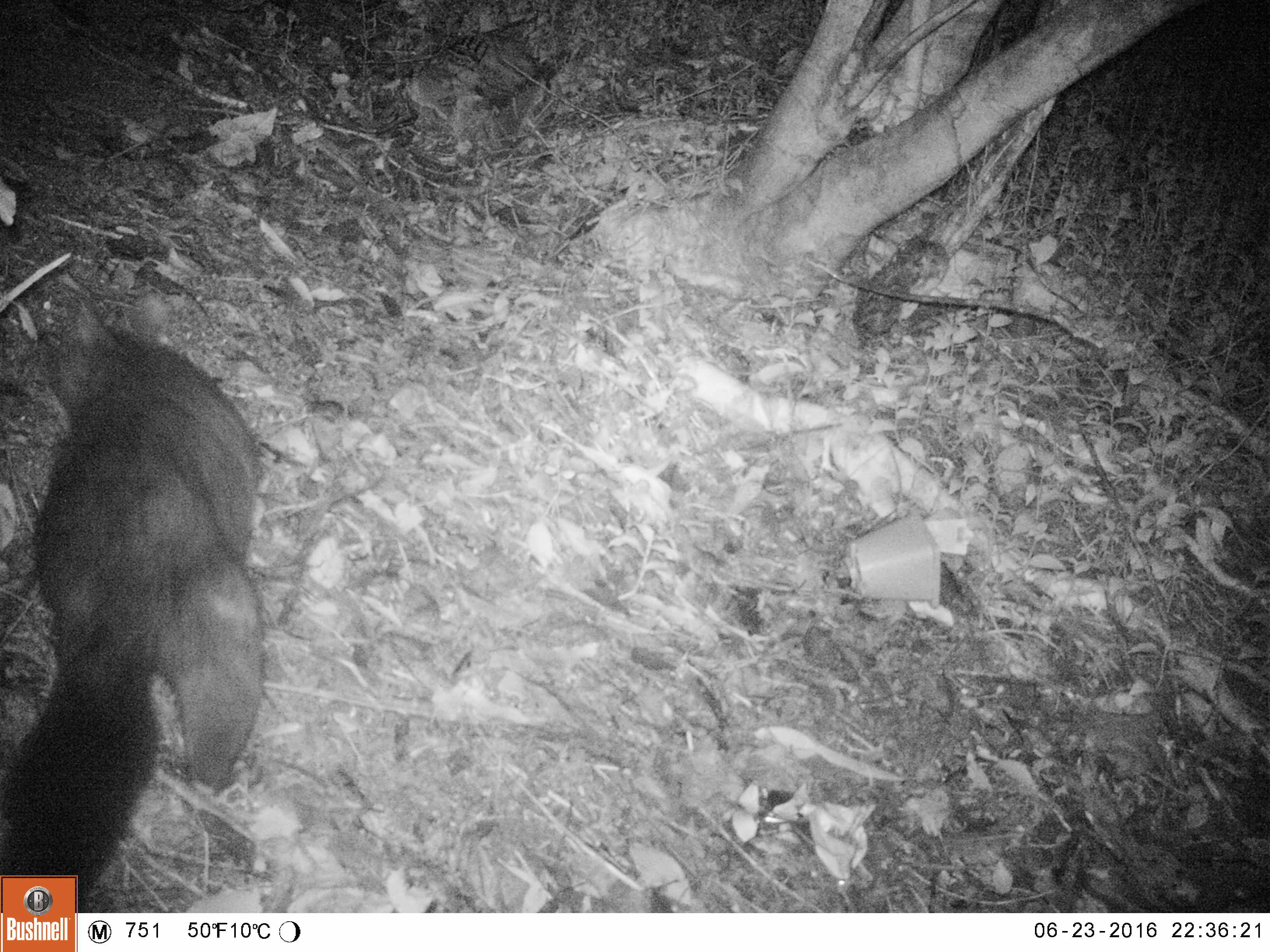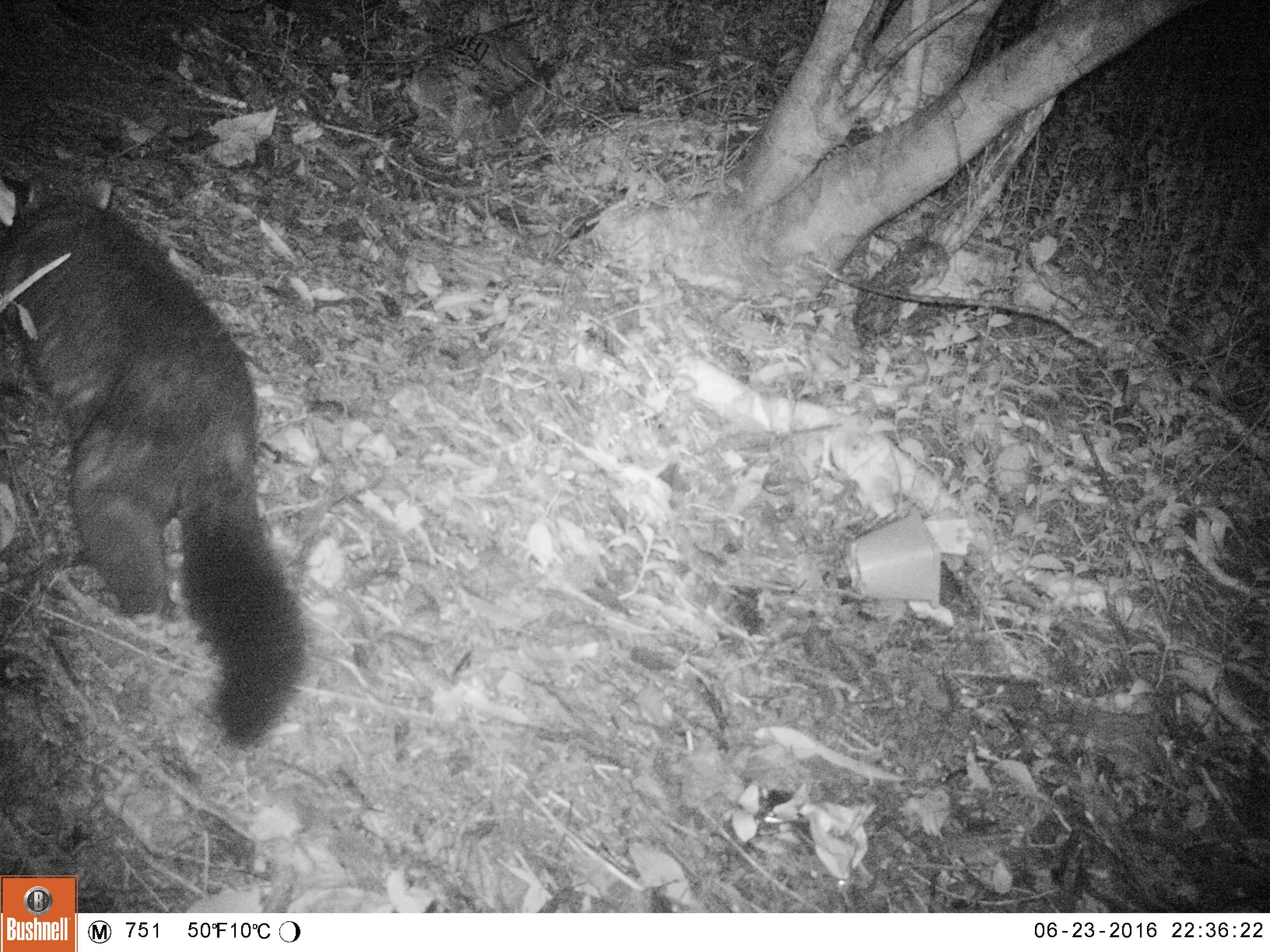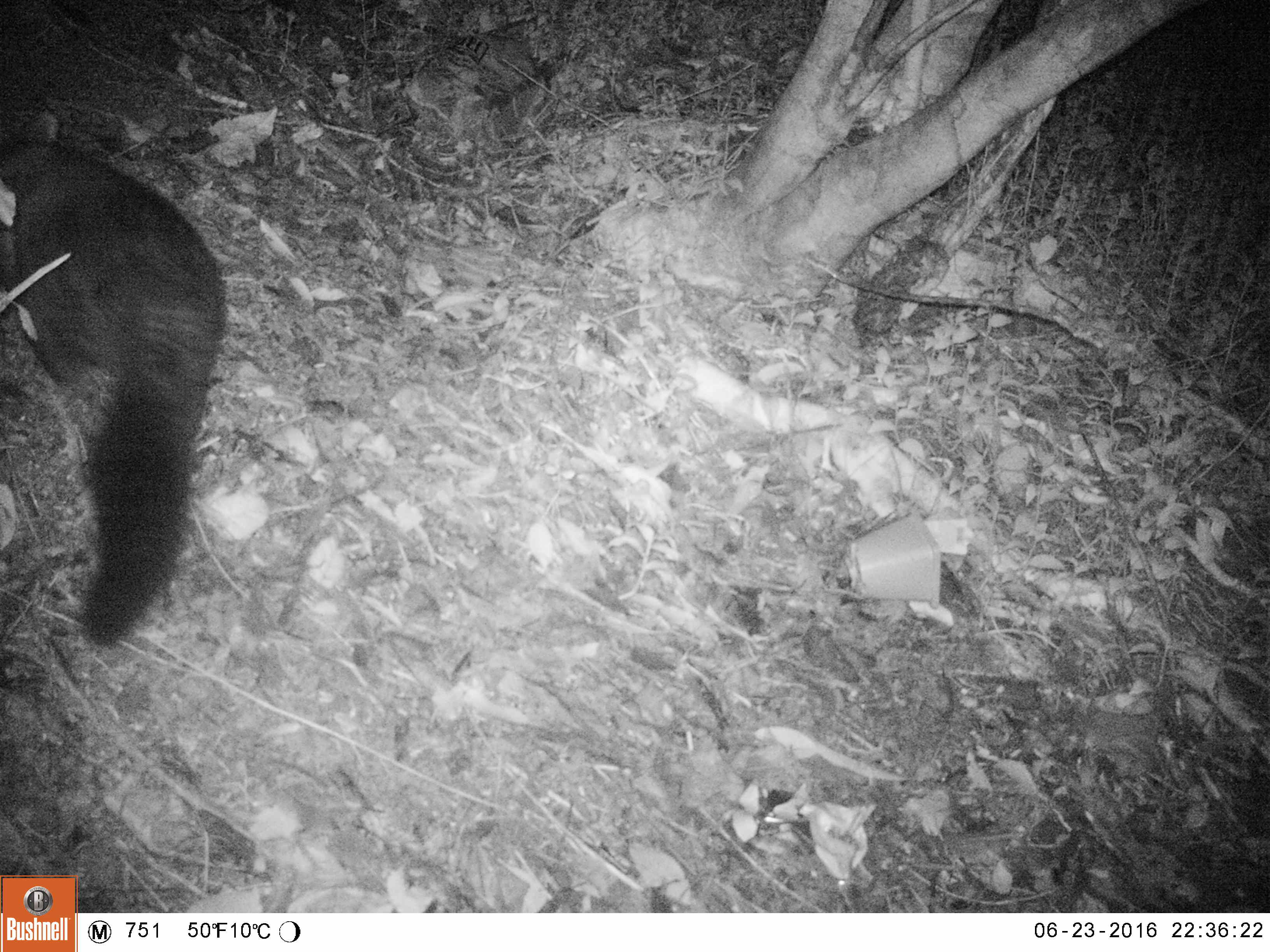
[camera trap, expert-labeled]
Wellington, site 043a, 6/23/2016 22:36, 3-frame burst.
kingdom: Animalia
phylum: Chordata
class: Mammalia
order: Didelphimorphia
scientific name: Didelphimorphia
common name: possum